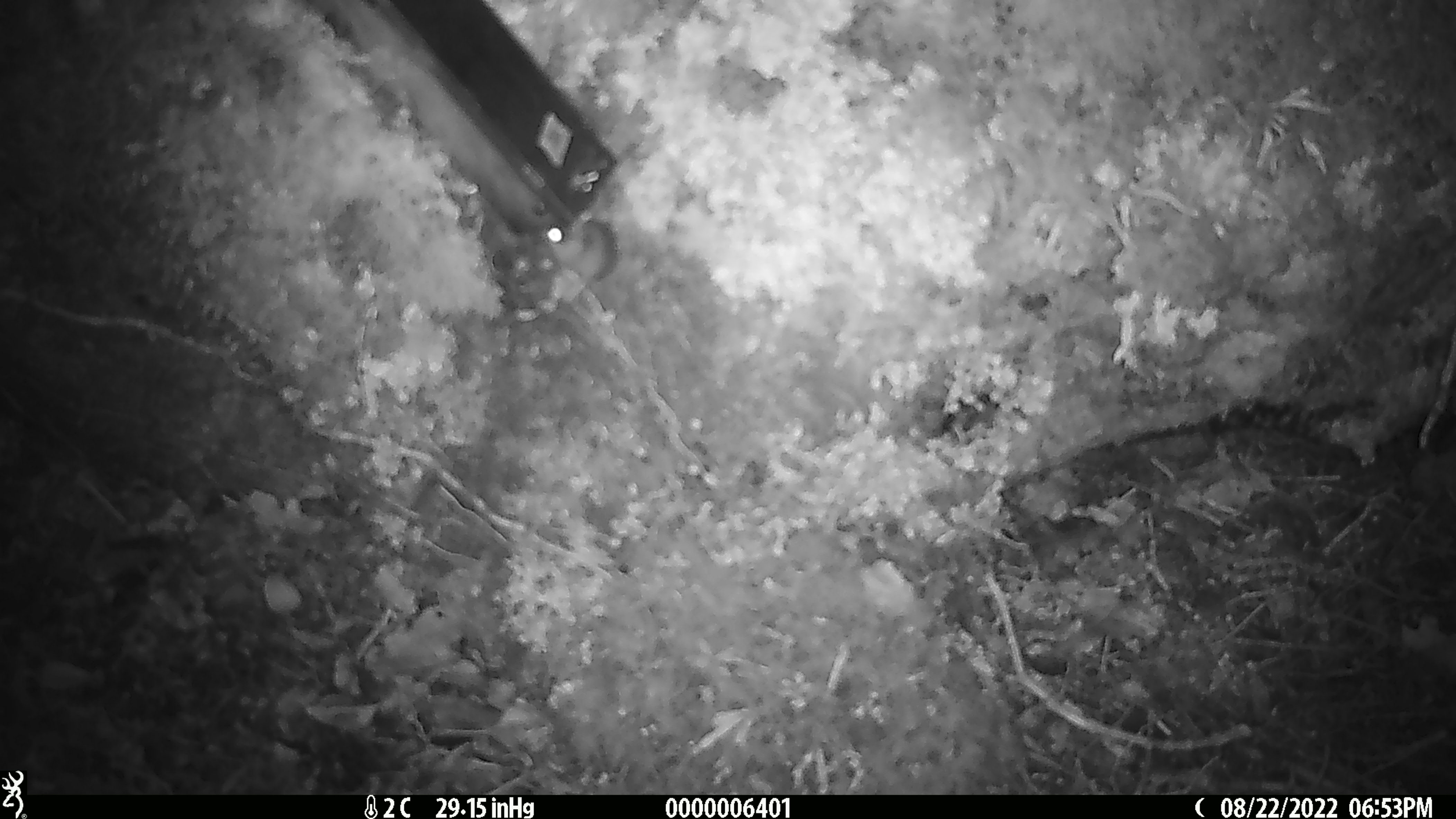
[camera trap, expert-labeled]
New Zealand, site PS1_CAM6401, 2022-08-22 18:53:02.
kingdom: Animalia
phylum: Chordata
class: Mammalia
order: Rodentia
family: Muridae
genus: Mus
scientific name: Mus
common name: mouse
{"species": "mouse (Mus)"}